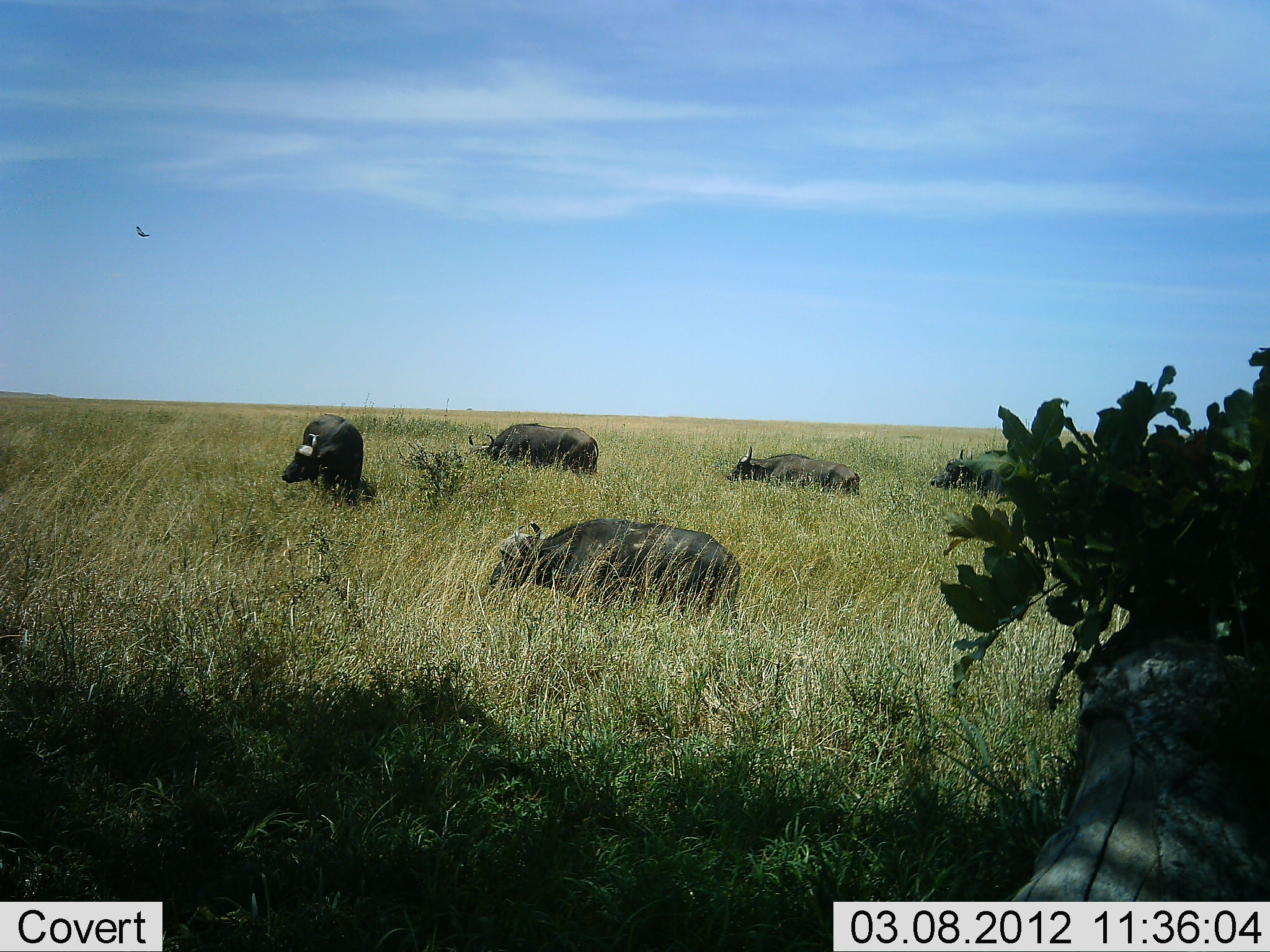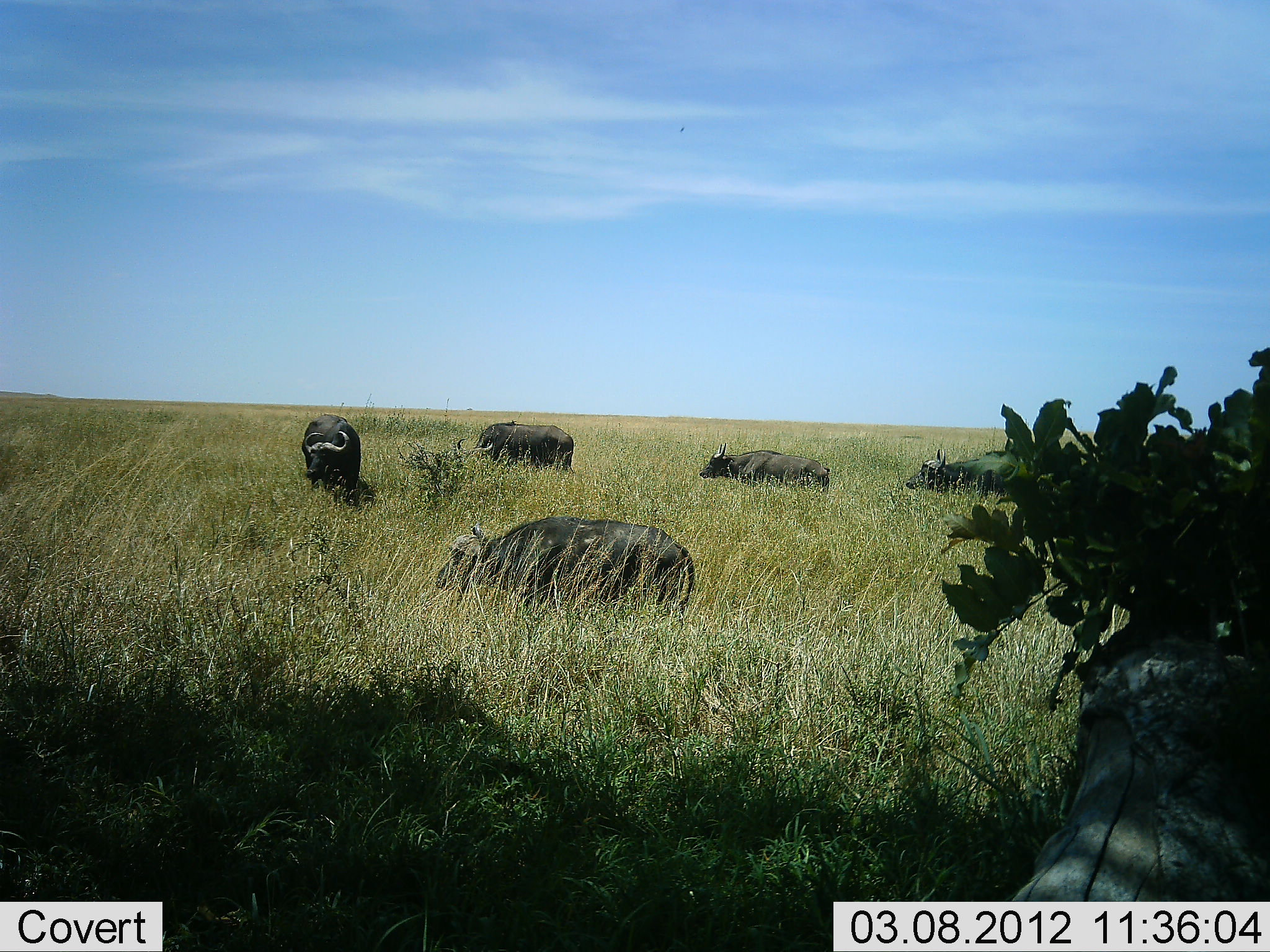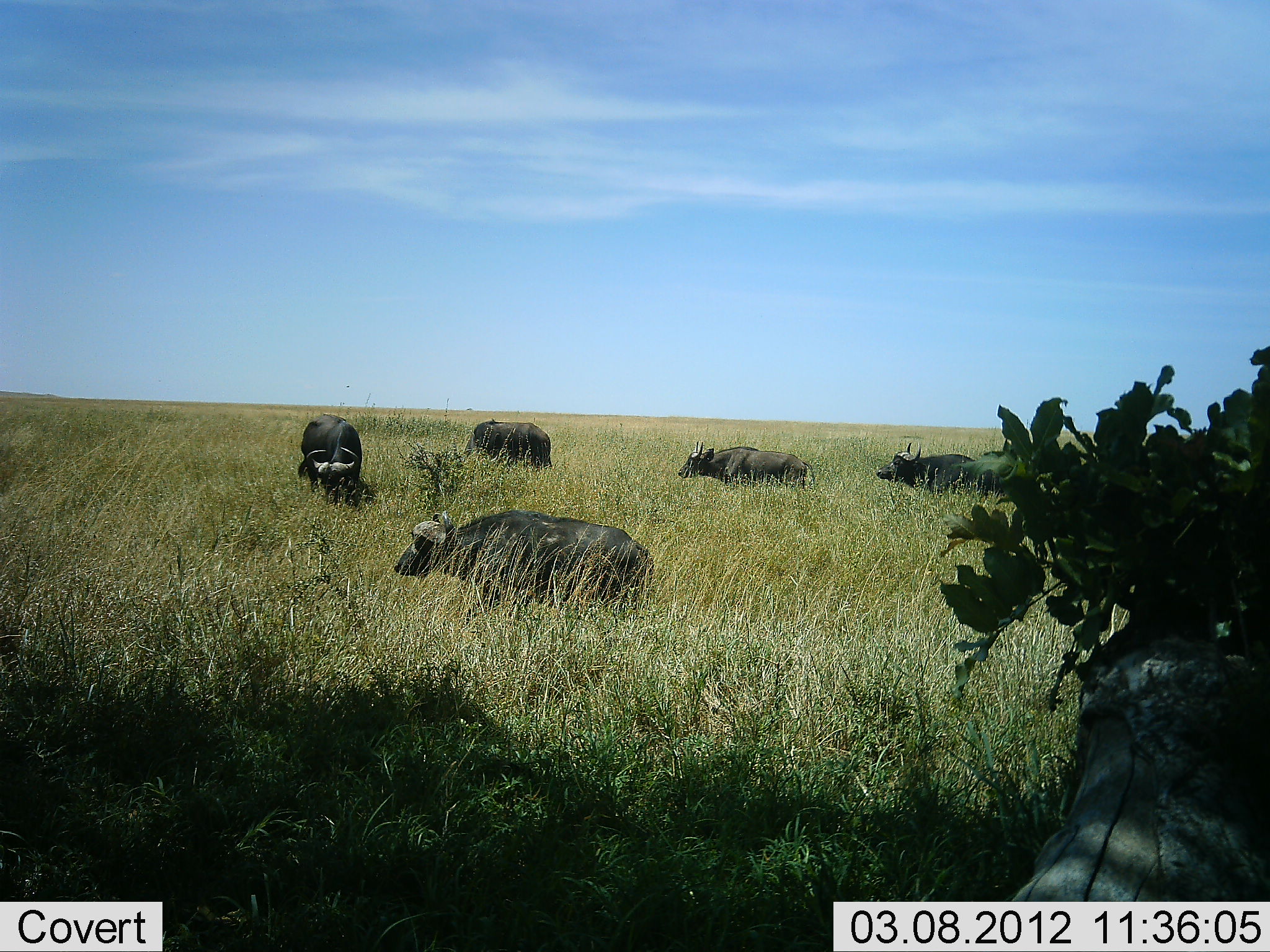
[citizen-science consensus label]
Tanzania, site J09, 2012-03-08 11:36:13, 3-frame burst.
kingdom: Animalia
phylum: Chordata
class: Mammalia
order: Artiodactyla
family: Bovidae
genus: Syncerus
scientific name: Syncerus caffer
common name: cape buffalo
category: buffalo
Buffalo (cape buffalo) (Syncerus caffer), count 5. Behavior (volunteer vote fractions): standing 29%, resting 6%, moving 88%, interacting 6%. Young present (vote fraction): 0%. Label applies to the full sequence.